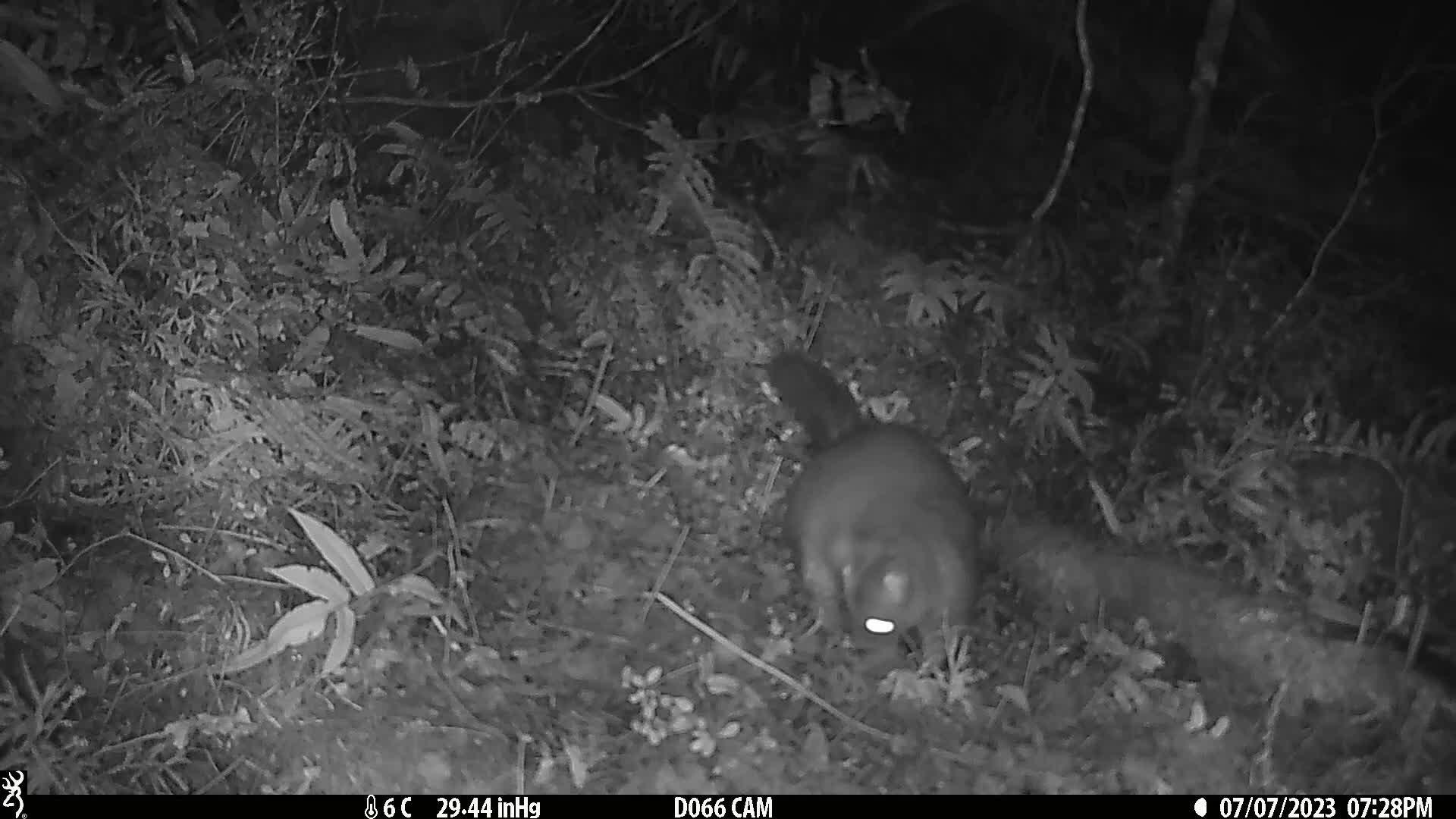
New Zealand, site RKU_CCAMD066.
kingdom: Animalia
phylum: Chordata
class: Mammalia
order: Diprotodontia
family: Phalangeridae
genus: Trichosurus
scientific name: Trichosurus vulpecula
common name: common brushtail possum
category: possum